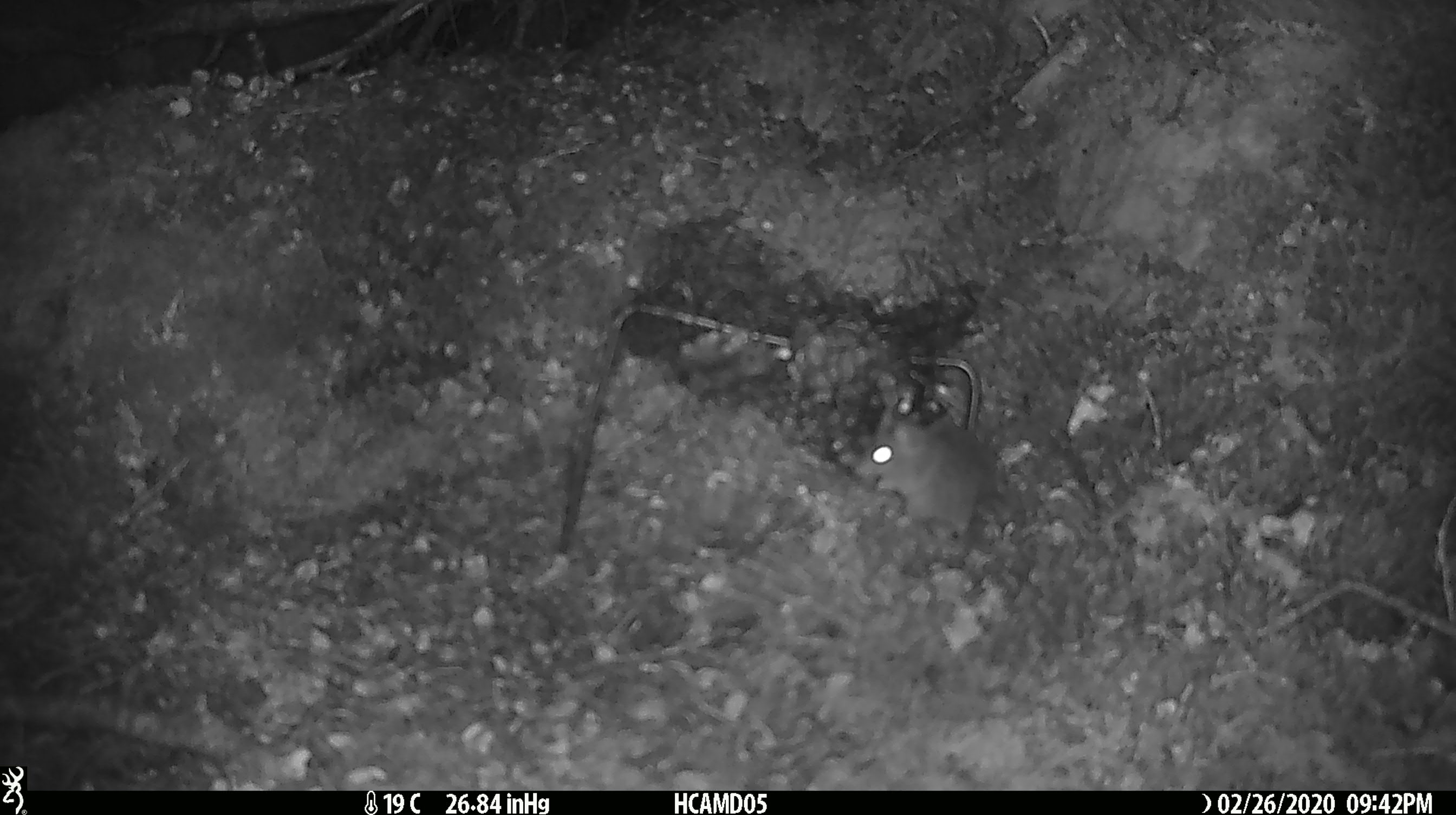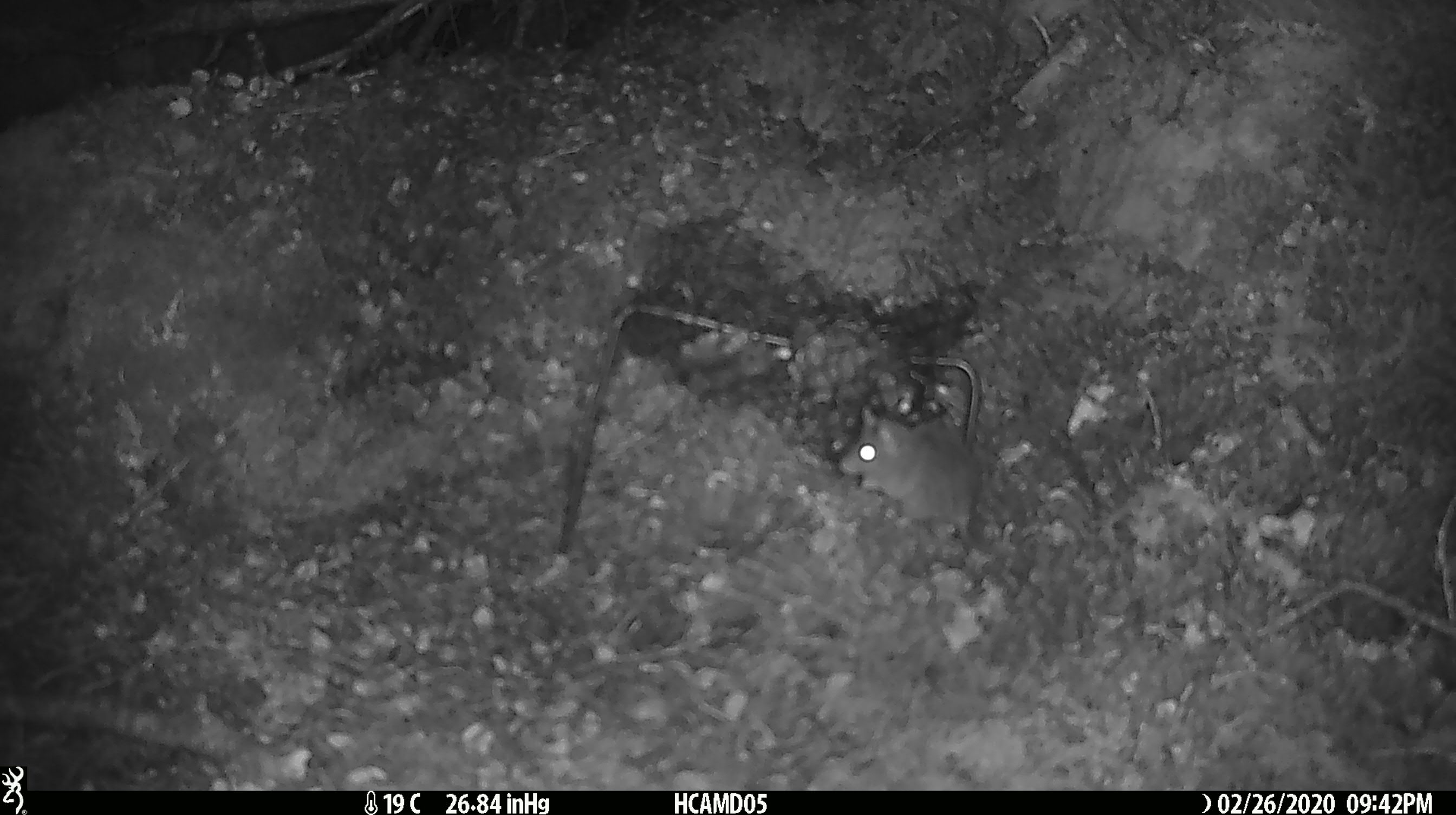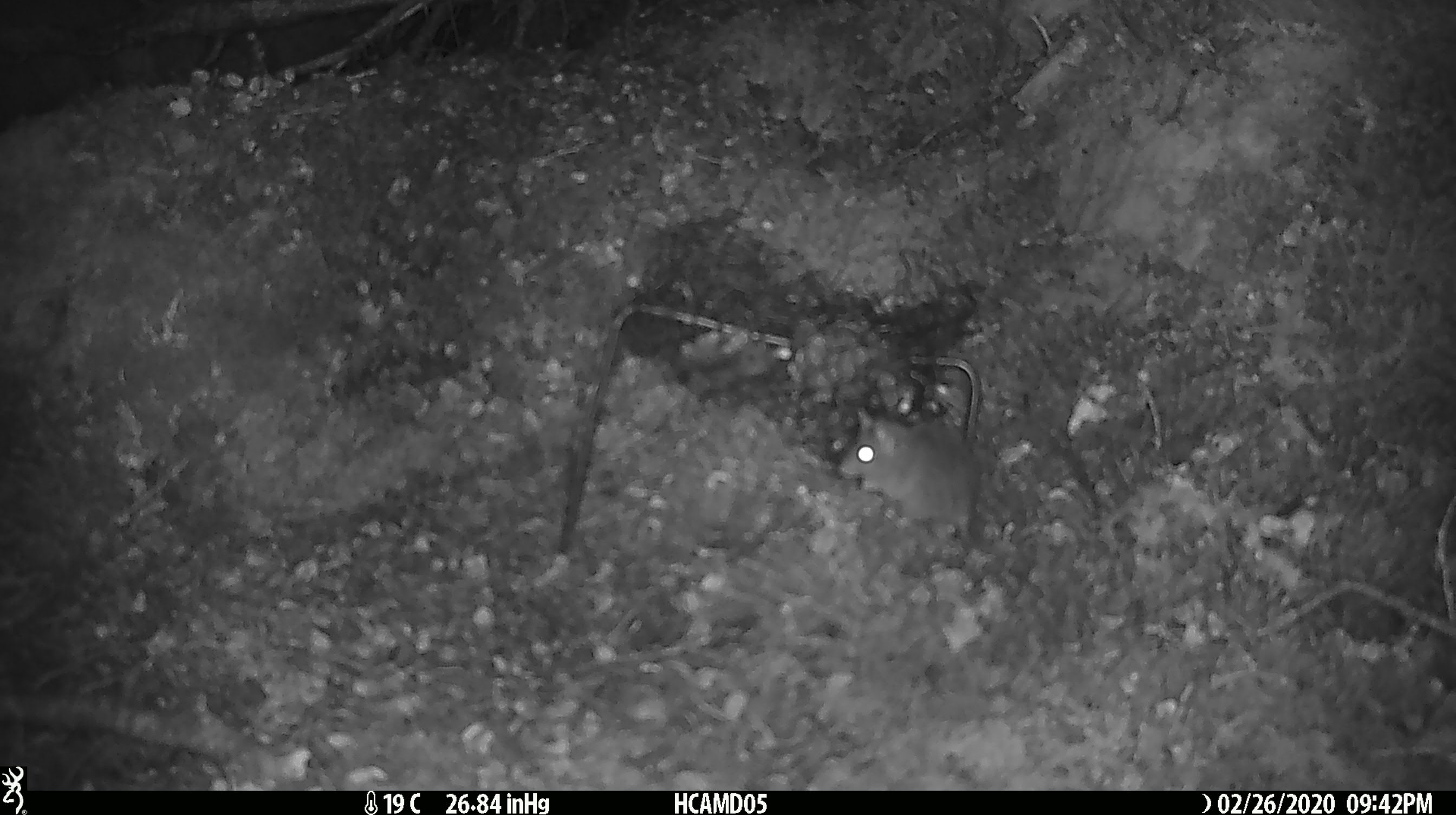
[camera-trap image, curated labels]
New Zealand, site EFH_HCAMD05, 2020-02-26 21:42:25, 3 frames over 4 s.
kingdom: Animalia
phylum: Chordata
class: Mammalia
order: Rodentia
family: Muridae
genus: Mus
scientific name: Mus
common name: mouse